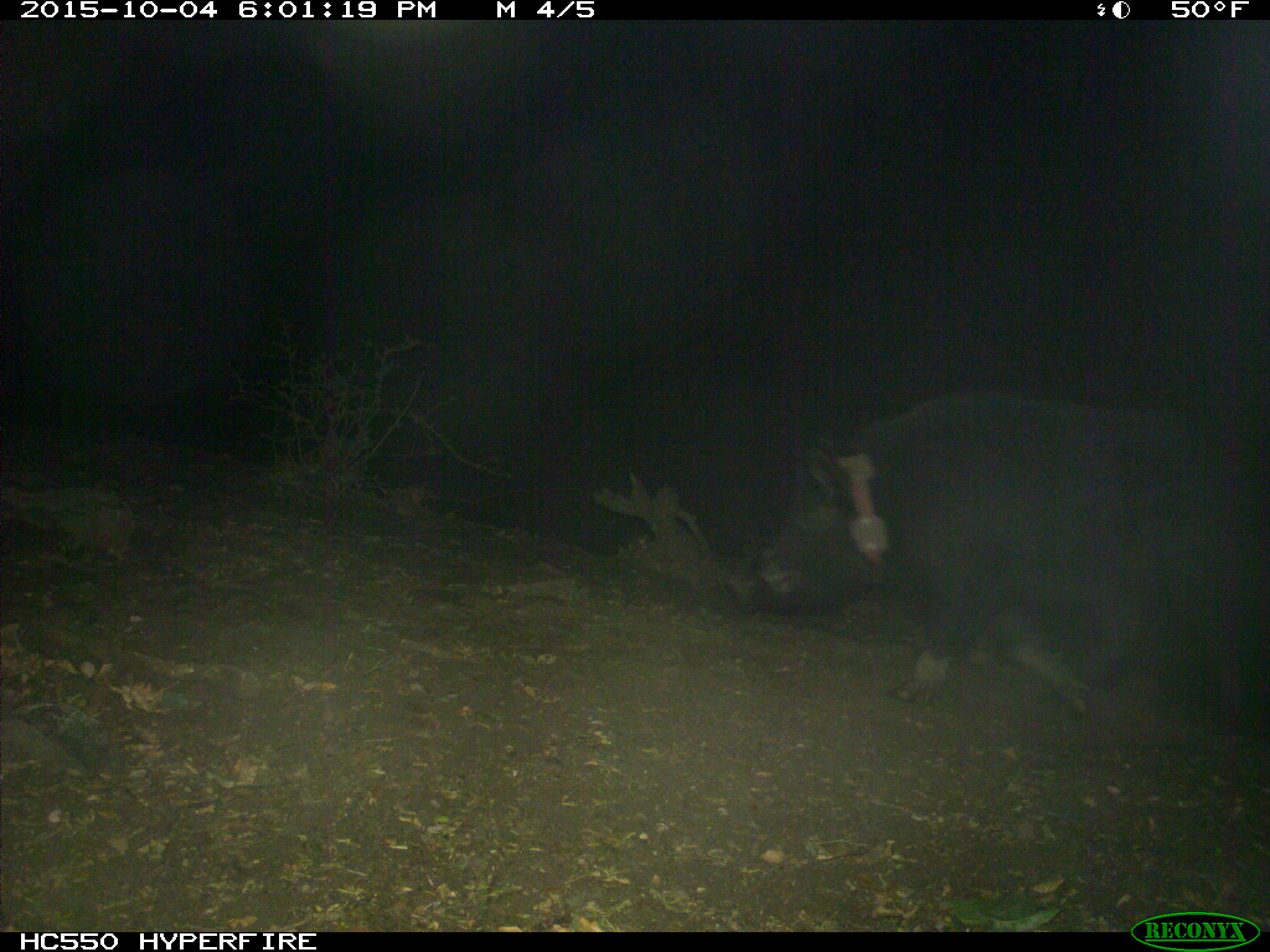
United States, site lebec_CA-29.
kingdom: Animalia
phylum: Chordata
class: Mammalia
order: Artiodactyla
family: Suidae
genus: Sus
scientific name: Sus scrofa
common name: wild boar